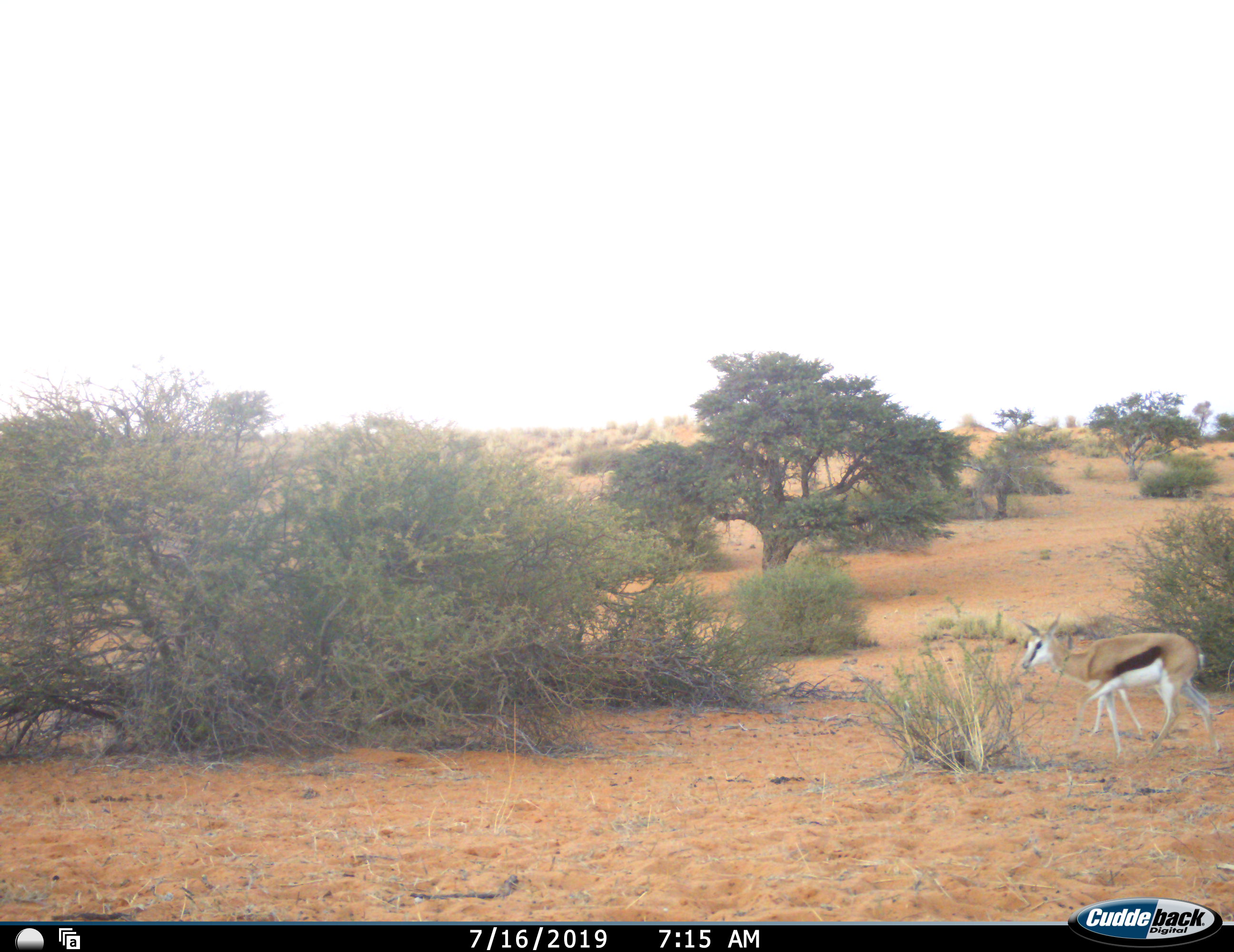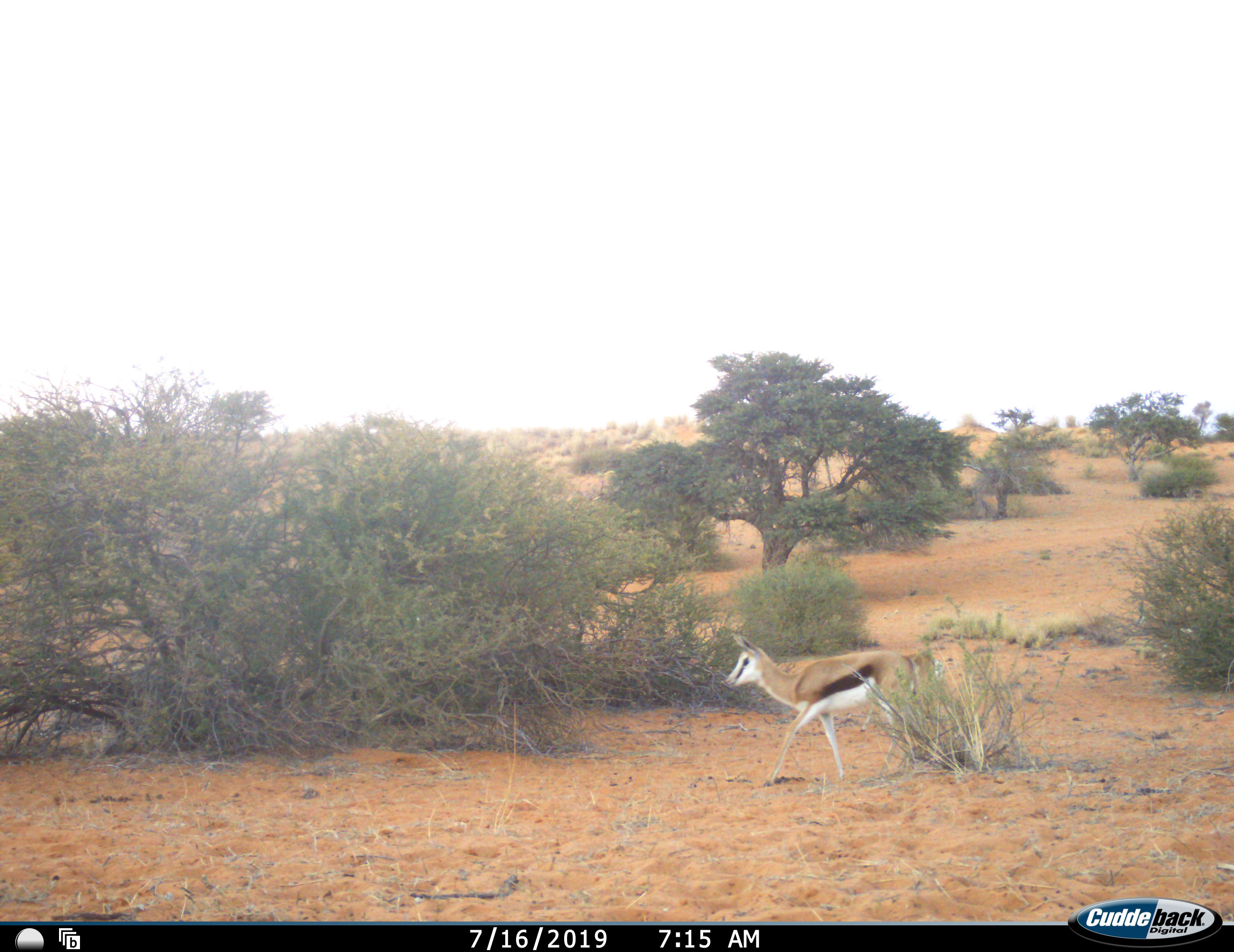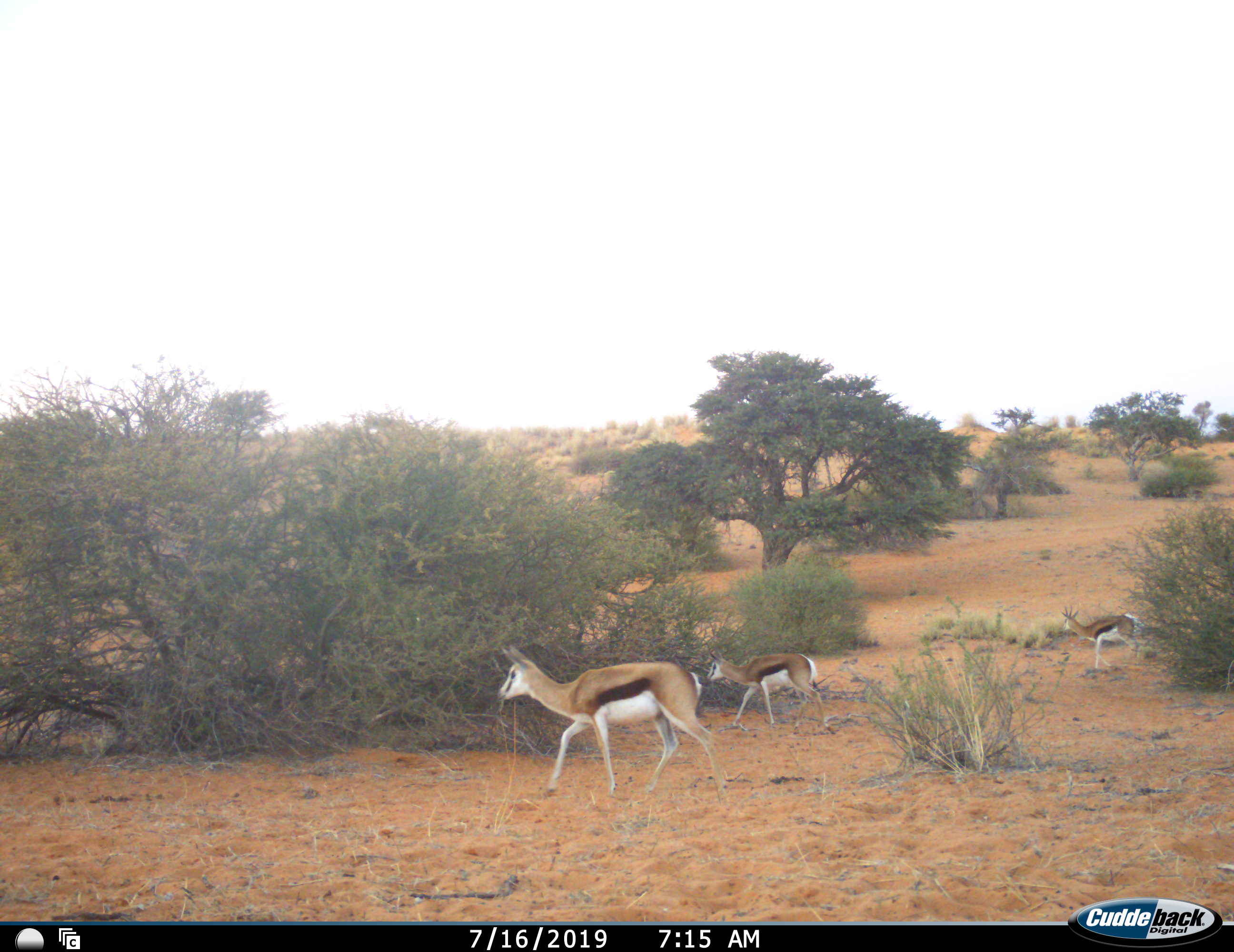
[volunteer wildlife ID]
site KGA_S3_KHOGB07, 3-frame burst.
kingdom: Animalia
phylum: Chordata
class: Mammalia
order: Artiodactyla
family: Bovidae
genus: Antidorcas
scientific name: Antidorcas marsupialis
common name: springbok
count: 3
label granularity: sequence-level